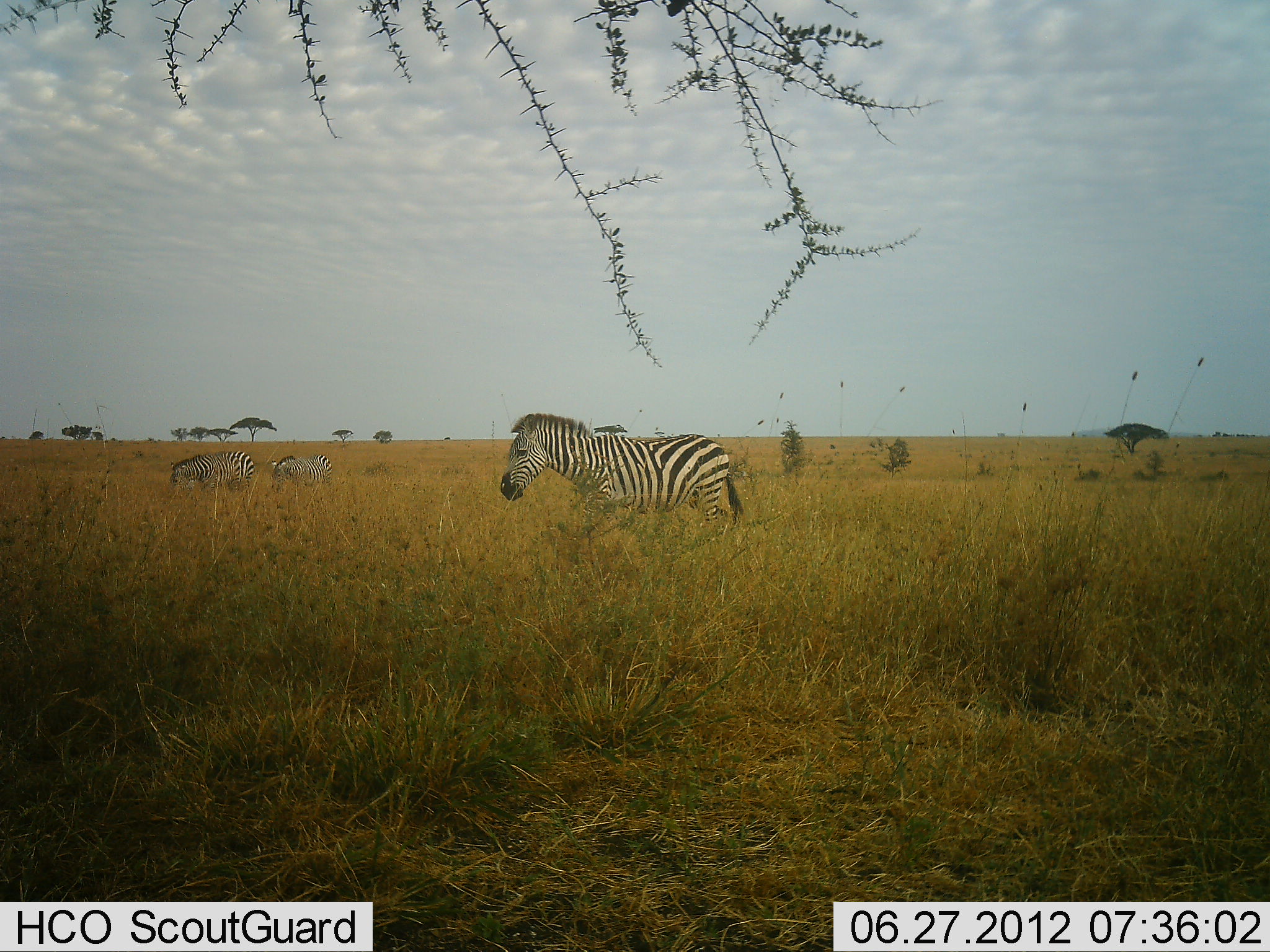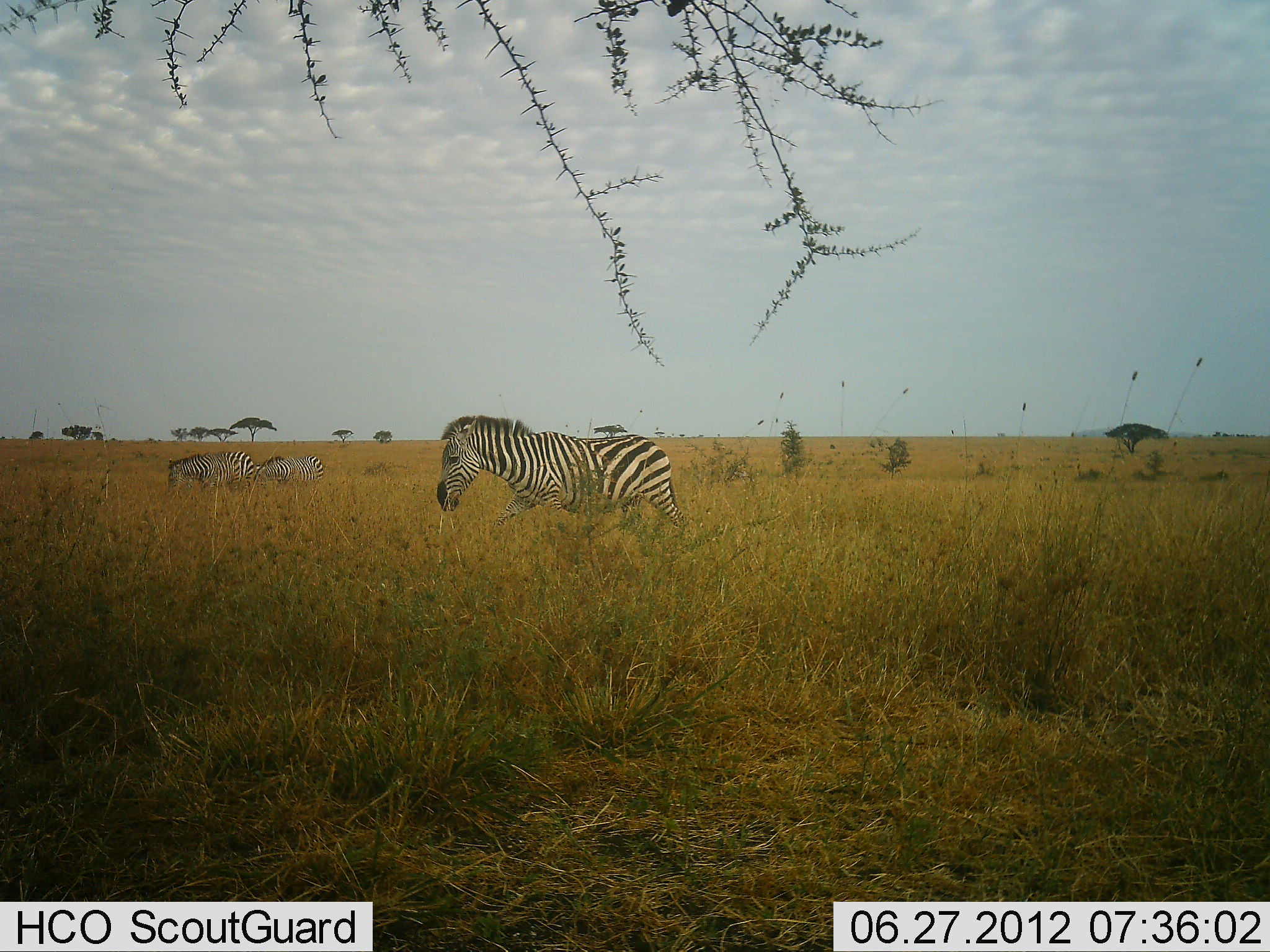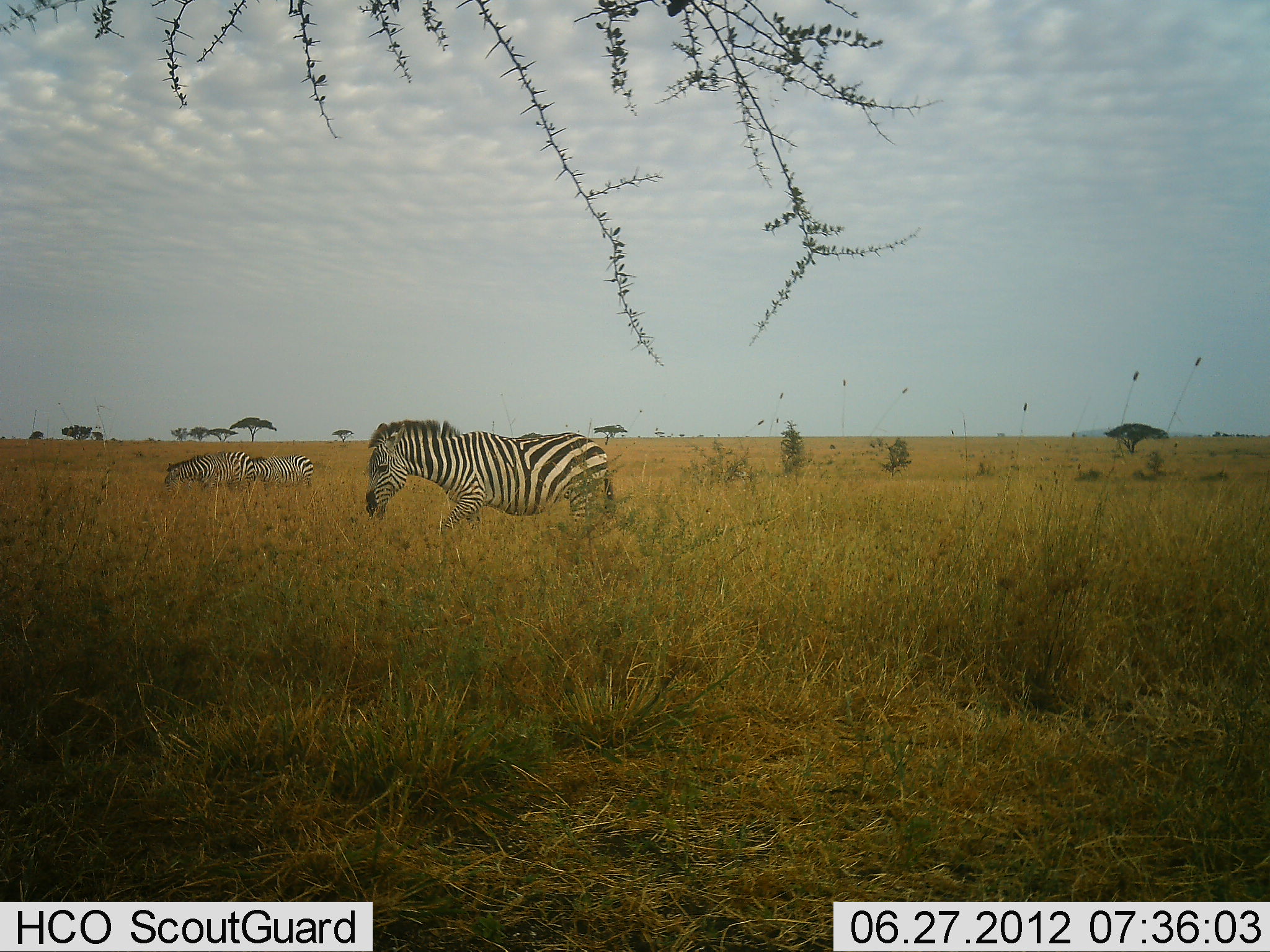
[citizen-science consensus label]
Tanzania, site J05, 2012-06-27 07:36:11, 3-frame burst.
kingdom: Animalia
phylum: Chordata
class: Mammalia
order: Perissodactyla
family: Equidae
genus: Equus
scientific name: Equus quagga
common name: plains zebra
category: zebra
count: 3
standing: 30%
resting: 0%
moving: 100%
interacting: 0%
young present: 0%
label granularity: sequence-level